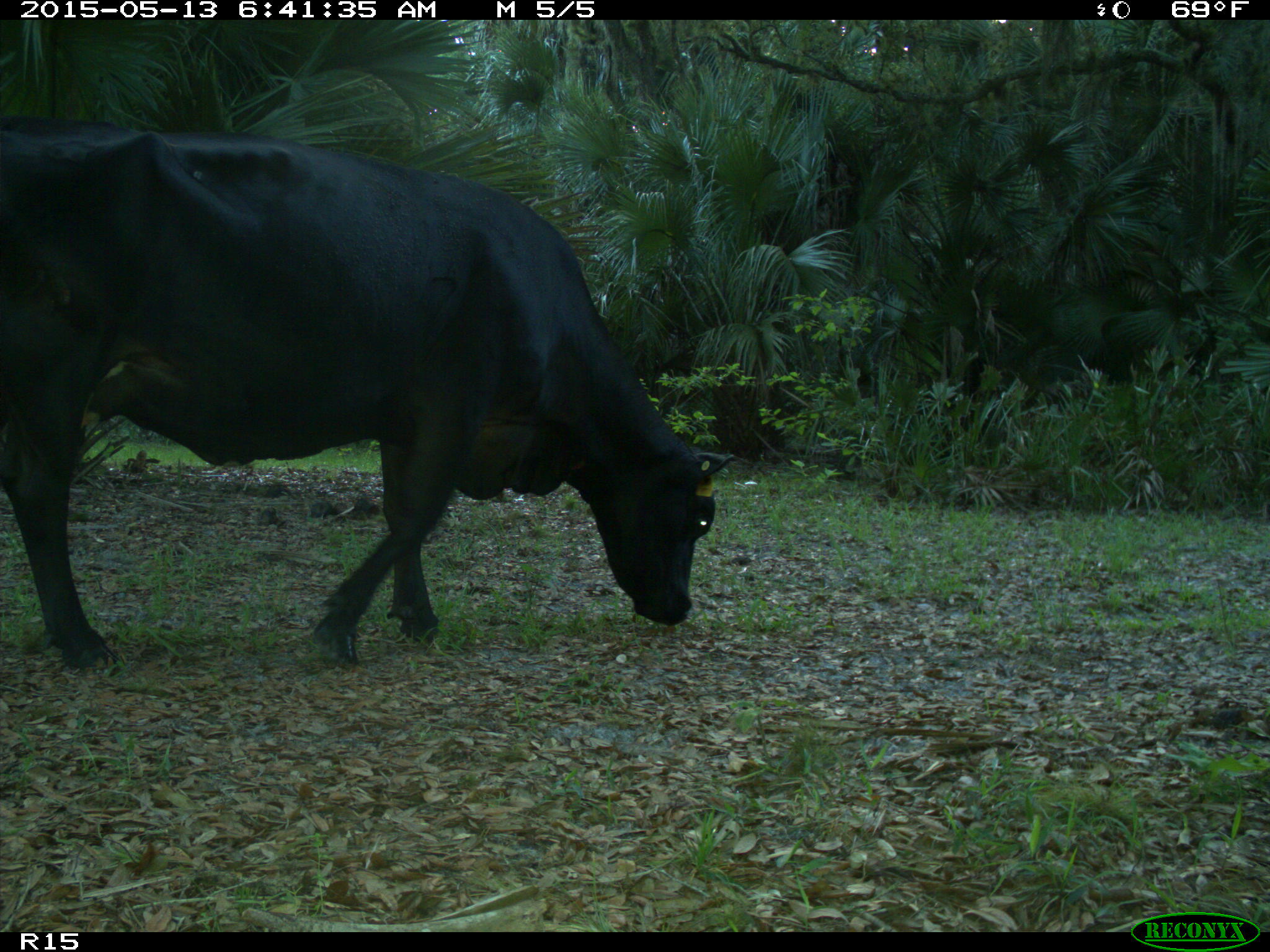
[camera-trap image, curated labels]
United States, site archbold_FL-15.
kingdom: Animalia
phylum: Chordata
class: Mammalia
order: Artiodactyla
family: Bovidae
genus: Bos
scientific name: Bos taurus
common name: domestic cow